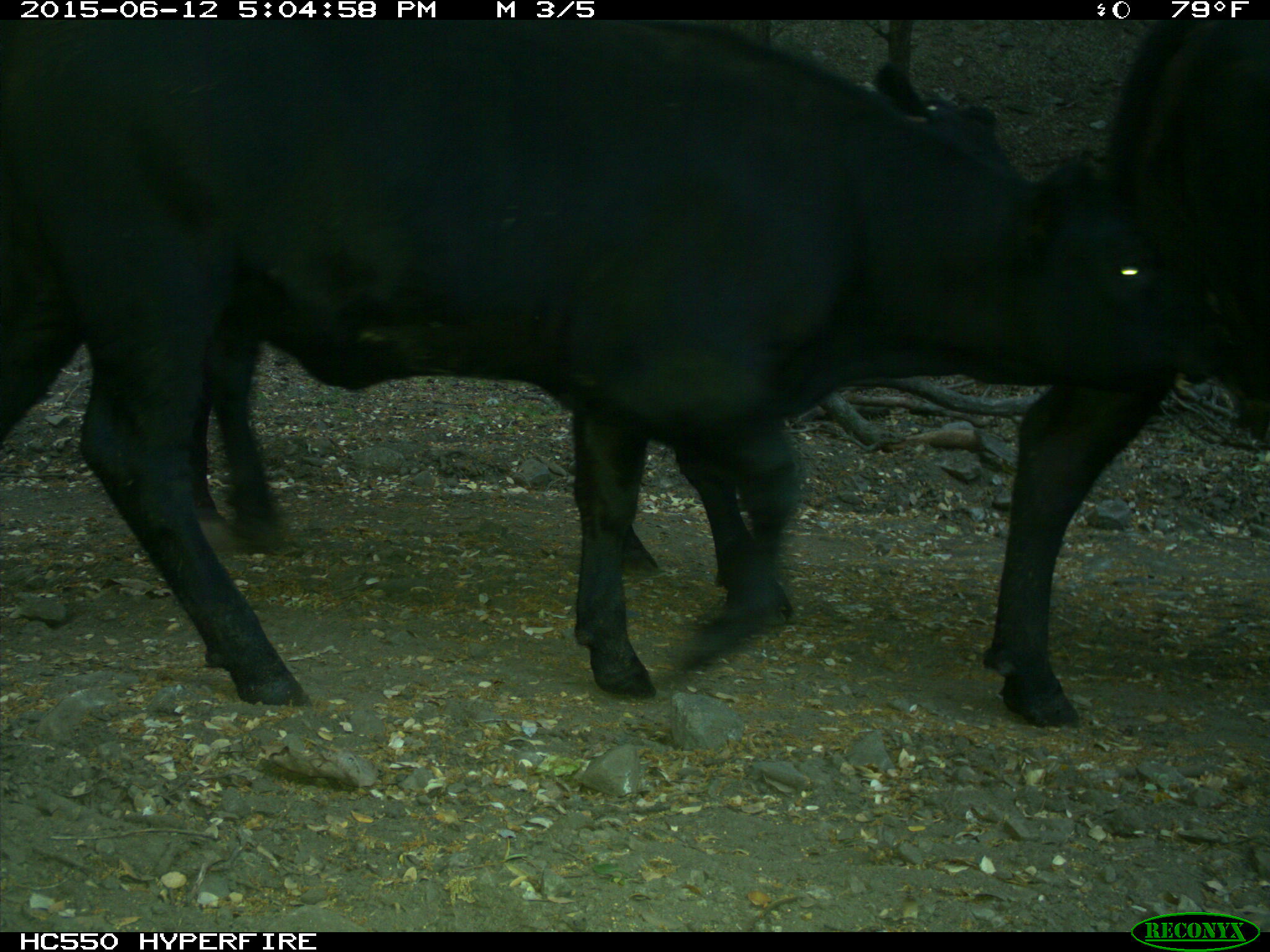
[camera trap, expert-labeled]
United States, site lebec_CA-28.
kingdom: Animalia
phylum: Chordata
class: Mammalia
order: Artiodactyla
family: Bovidae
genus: Bos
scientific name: Bos taurus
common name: domestic cow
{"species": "Bos taurus (domestic cow)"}